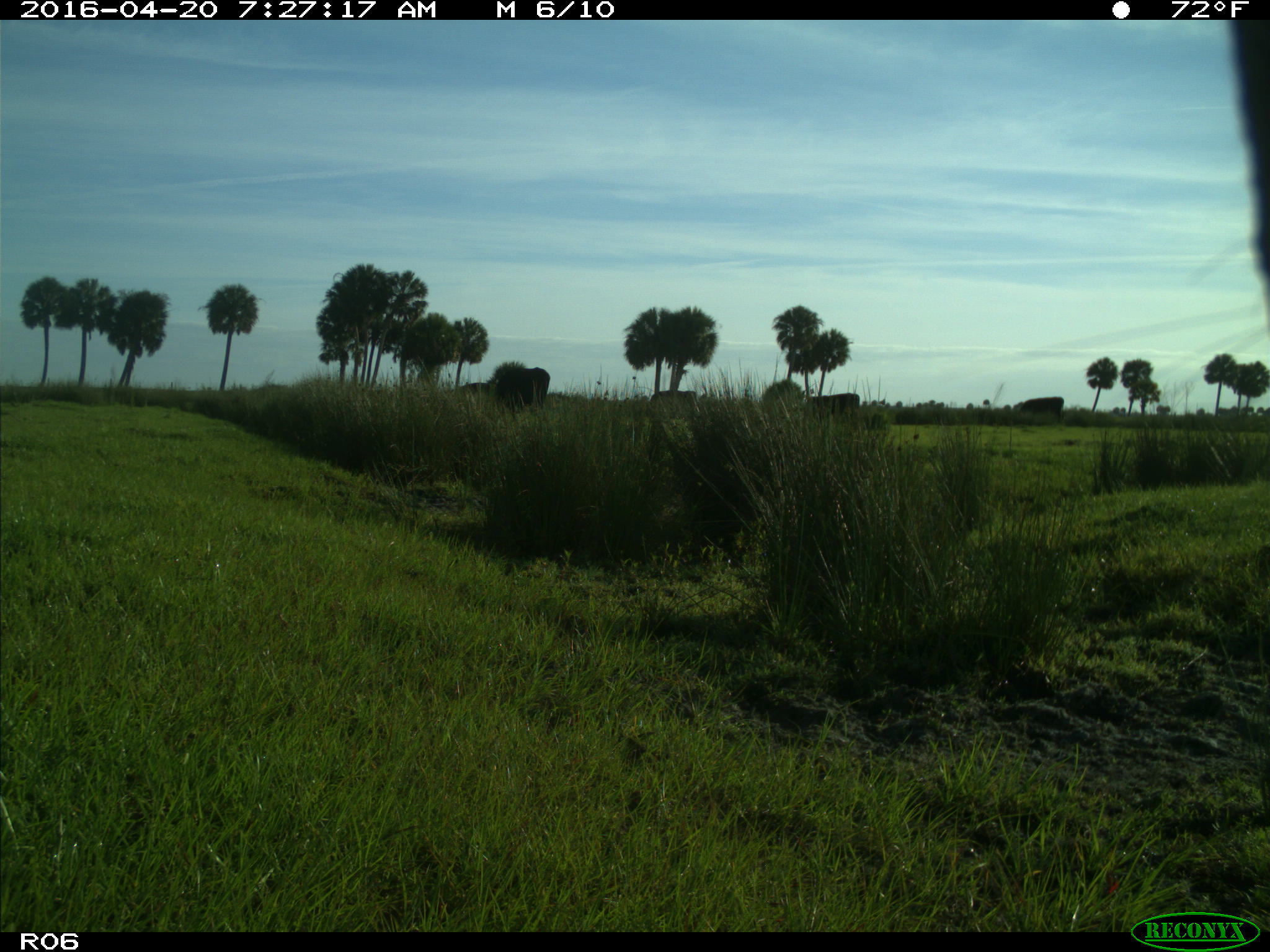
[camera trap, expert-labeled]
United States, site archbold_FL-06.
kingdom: Animalia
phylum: Chordata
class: Mammalia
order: Artiodactyla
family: Bovidae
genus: Bos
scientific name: Bos taurus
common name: domestic cow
Bos taurus (domestic cow).